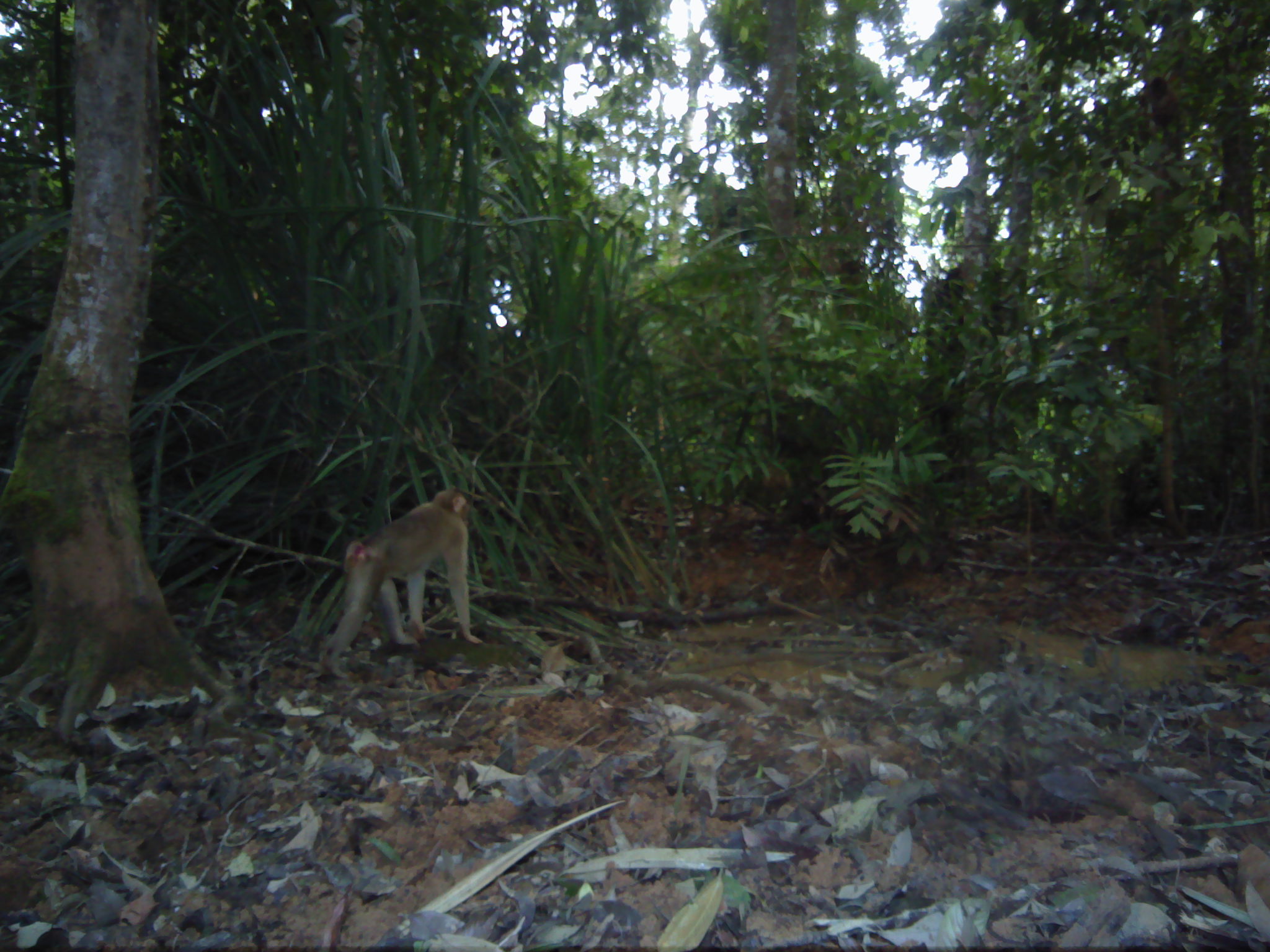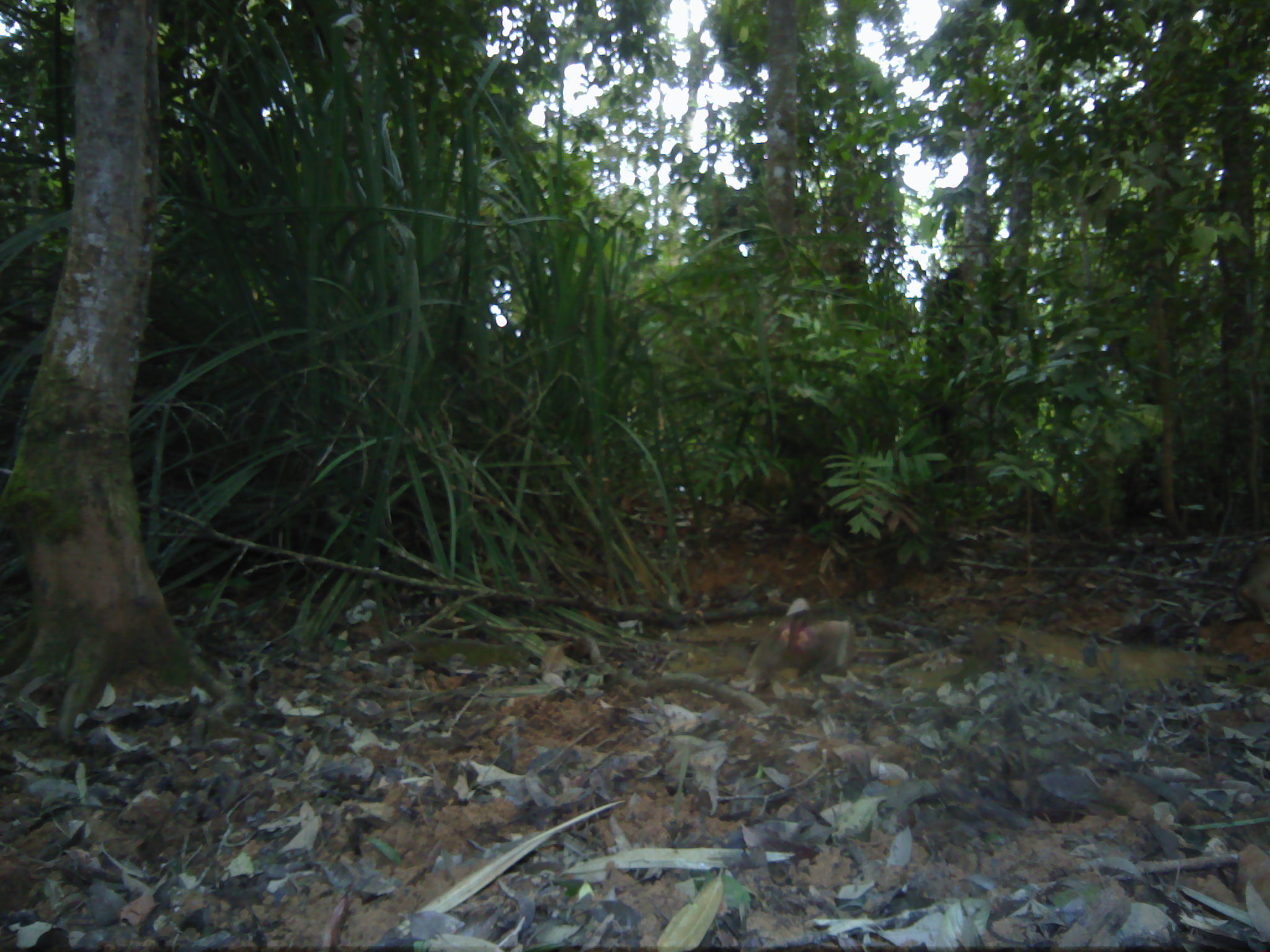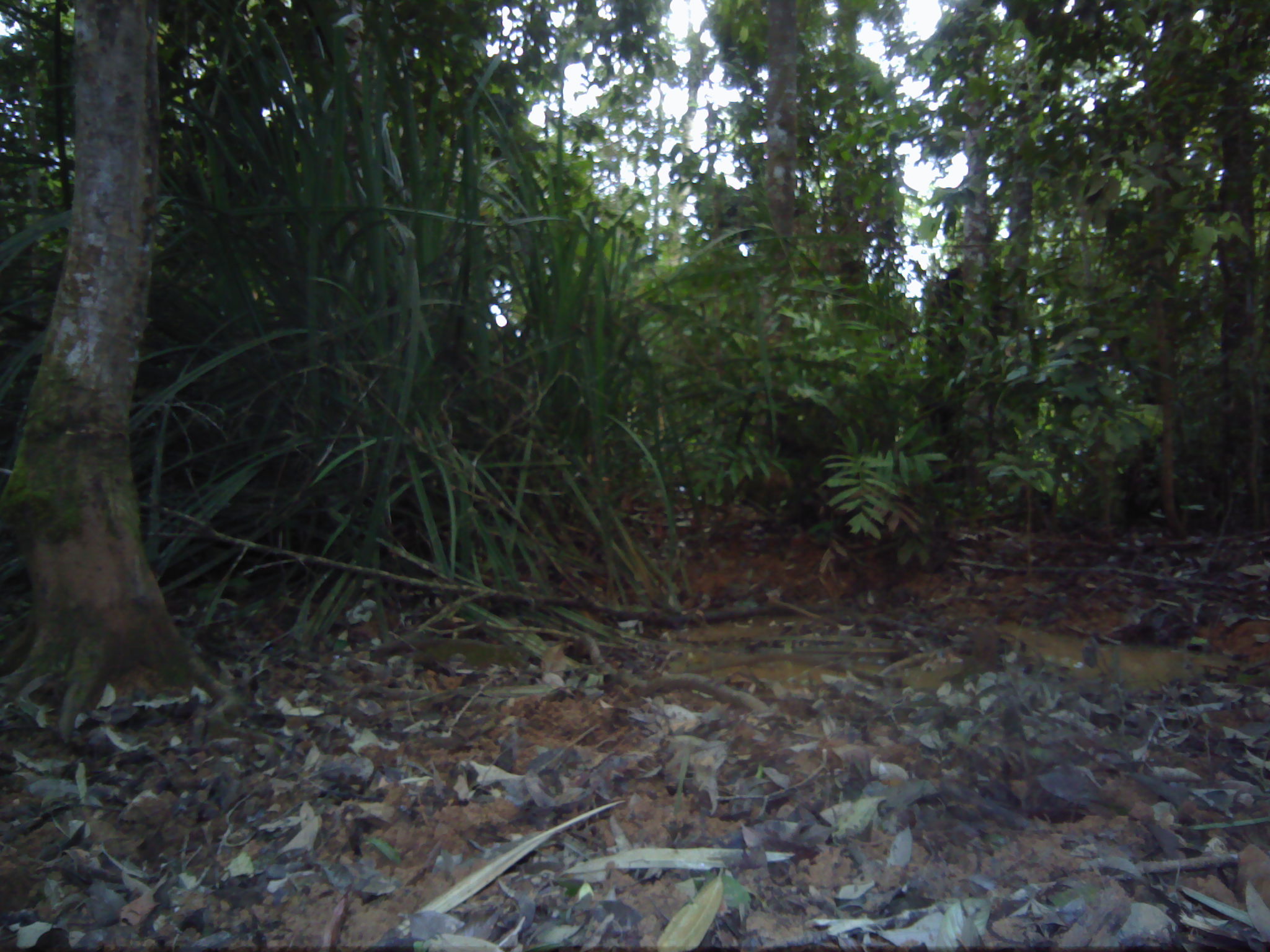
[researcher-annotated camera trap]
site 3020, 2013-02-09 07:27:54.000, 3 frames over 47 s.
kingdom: Animalia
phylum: Chordata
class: Mammalia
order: Primates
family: Cercopithecidae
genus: Macaca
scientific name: Macaca nemestrina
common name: southern pig-tailed macaque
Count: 1.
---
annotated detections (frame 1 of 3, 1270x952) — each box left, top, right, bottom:
macaca nemestrina: 317, 483, 481, 679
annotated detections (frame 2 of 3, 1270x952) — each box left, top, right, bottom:
macaca nemestrina: 731, 611, 867, 690